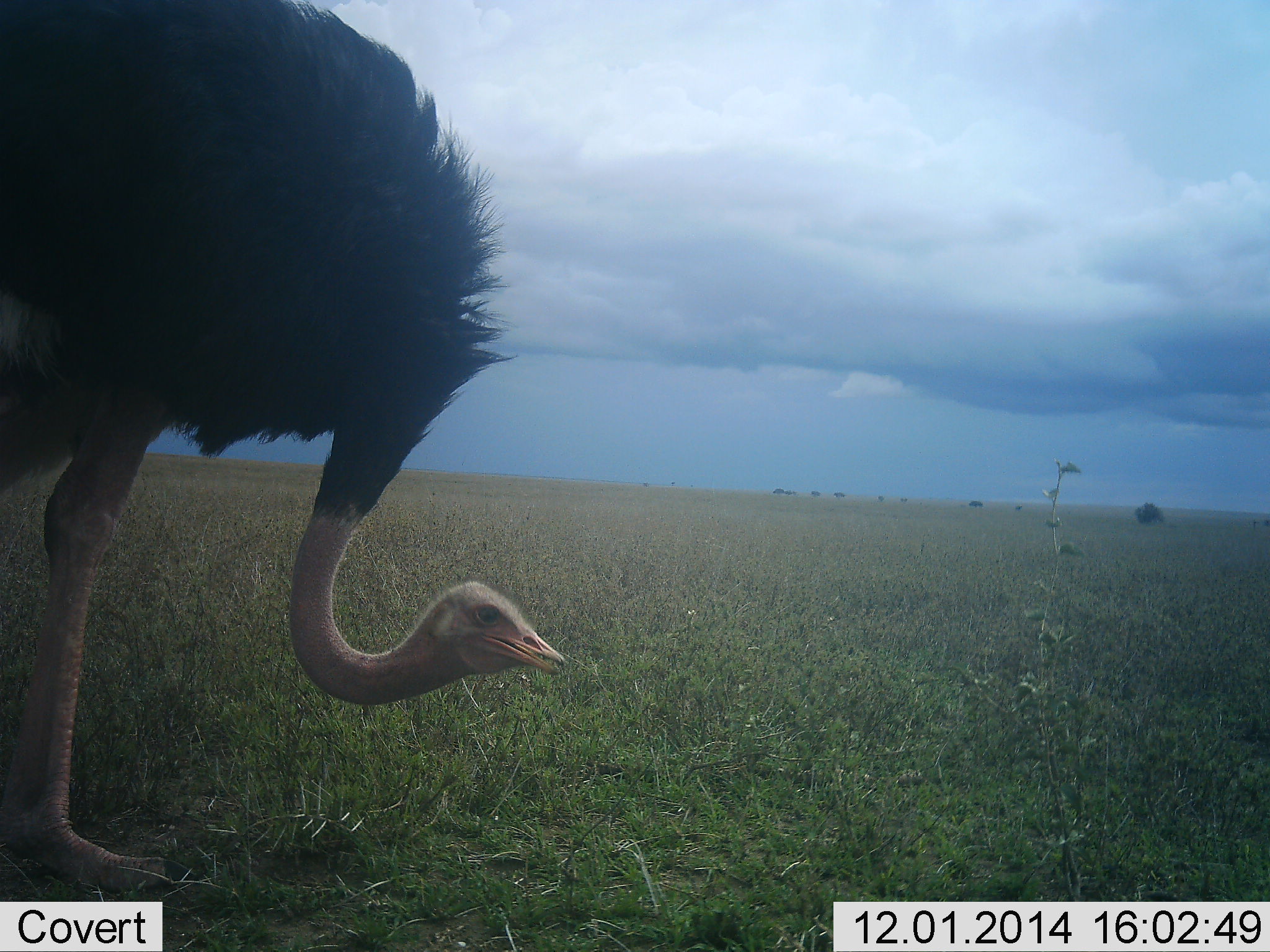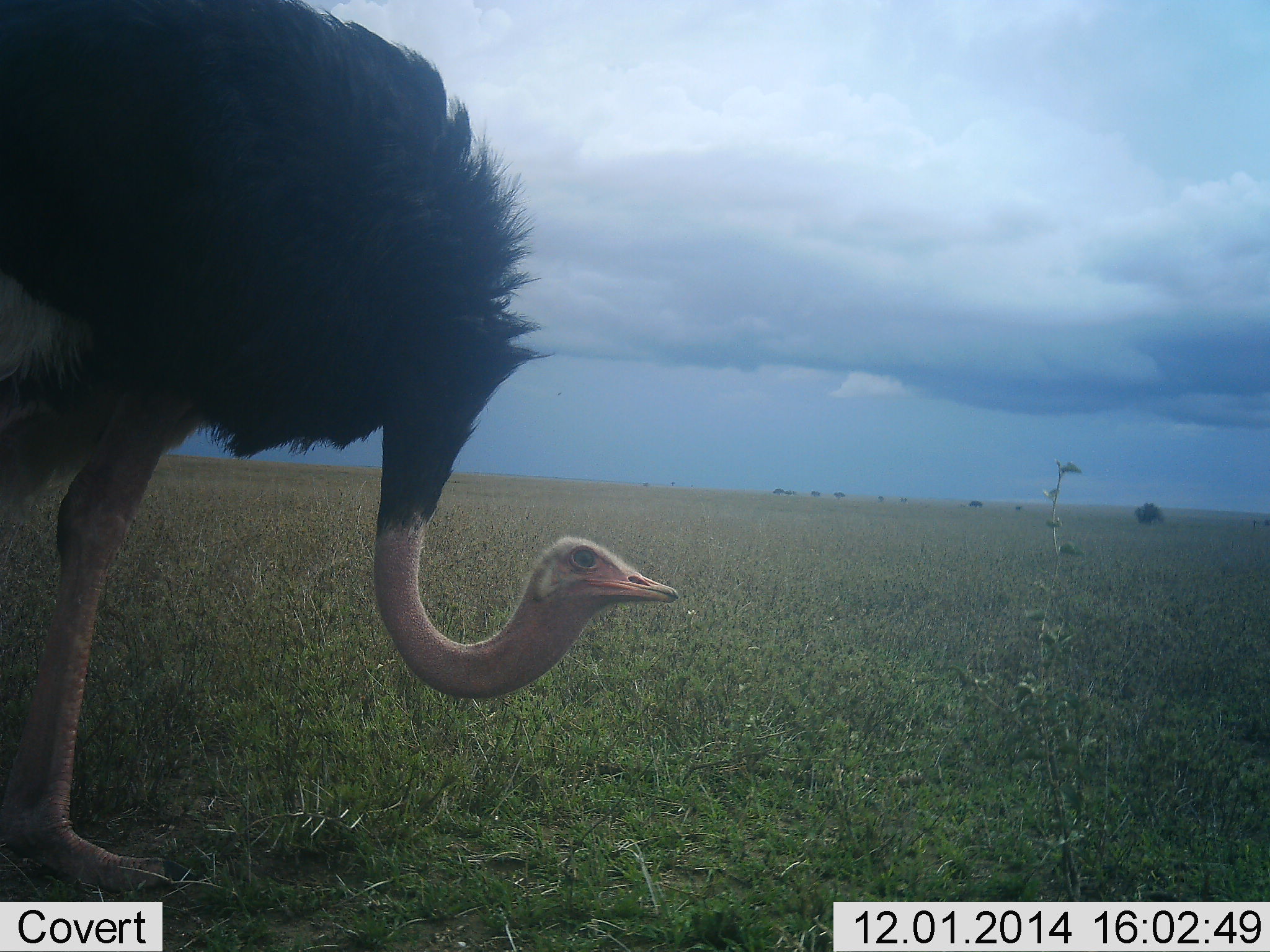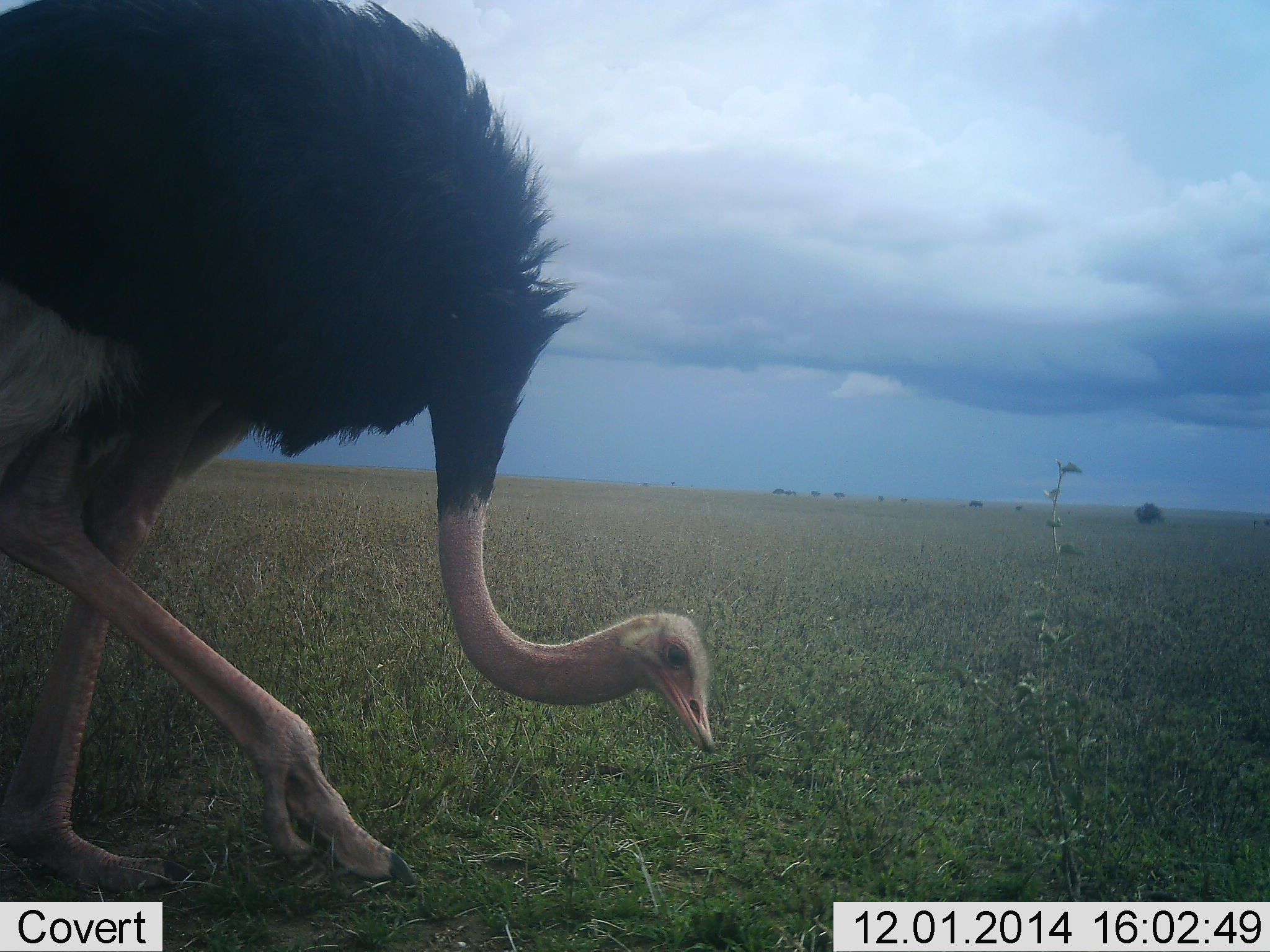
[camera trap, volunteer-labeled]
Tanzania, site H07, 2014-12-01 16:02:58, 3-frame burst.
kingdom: Animalia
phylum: Chordata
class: Aves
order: Struthioniformes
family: Struthionidae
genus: Struthio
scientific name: Struthio camelus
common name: ostrich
Ostrich (Struthio camelus), count 1. Behavior (volunteer vote fractions): standing 40%, resting 0%, moving 30%, interacting 0%. Young present (vote fraction): 0%. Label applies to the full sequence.